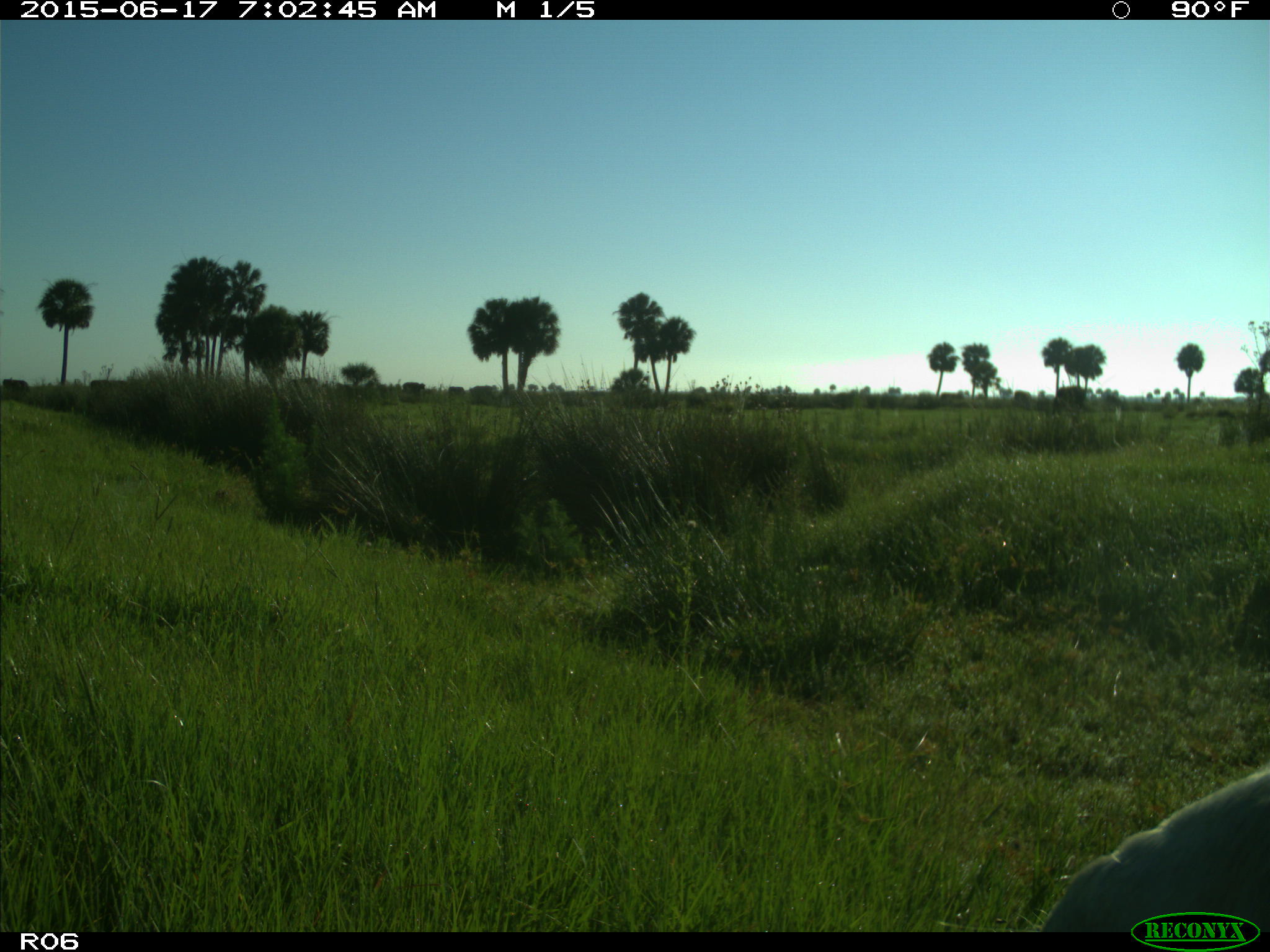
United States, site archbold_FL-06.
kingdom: Animalia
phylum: Chordata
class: Mammalia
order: Artiodactyla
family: Bovidae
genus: Bos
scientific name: Bos taurus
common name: domestic cow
Bos taurus (domestic cow).